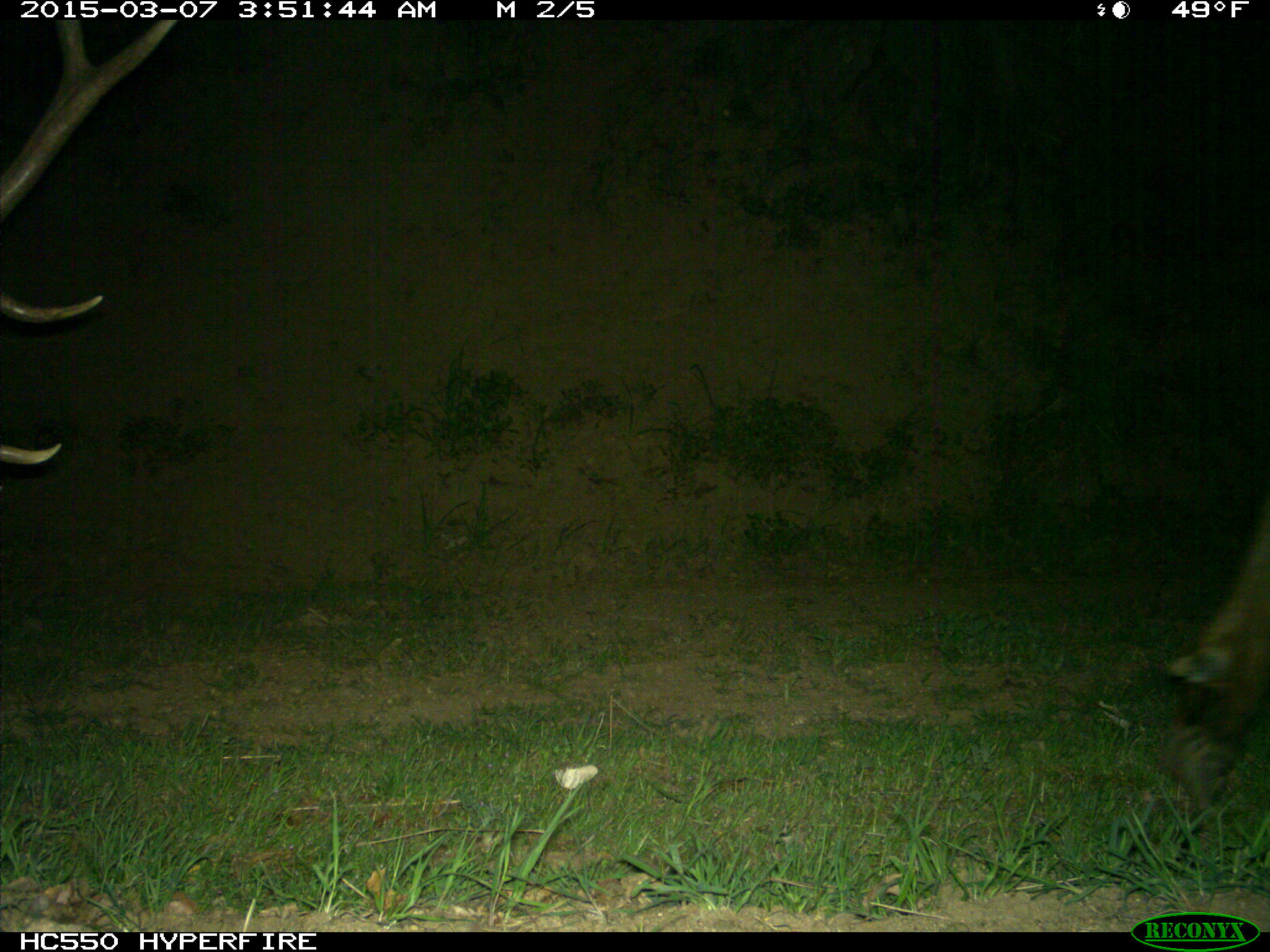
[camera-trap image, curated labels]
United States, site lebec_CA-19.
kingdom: Animalia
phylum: Chordata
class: Mammalia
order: Artiodactyla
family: Cervidae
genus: Cervus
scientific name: Cervus canadensis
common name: elk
Cervus canadensis (elk).